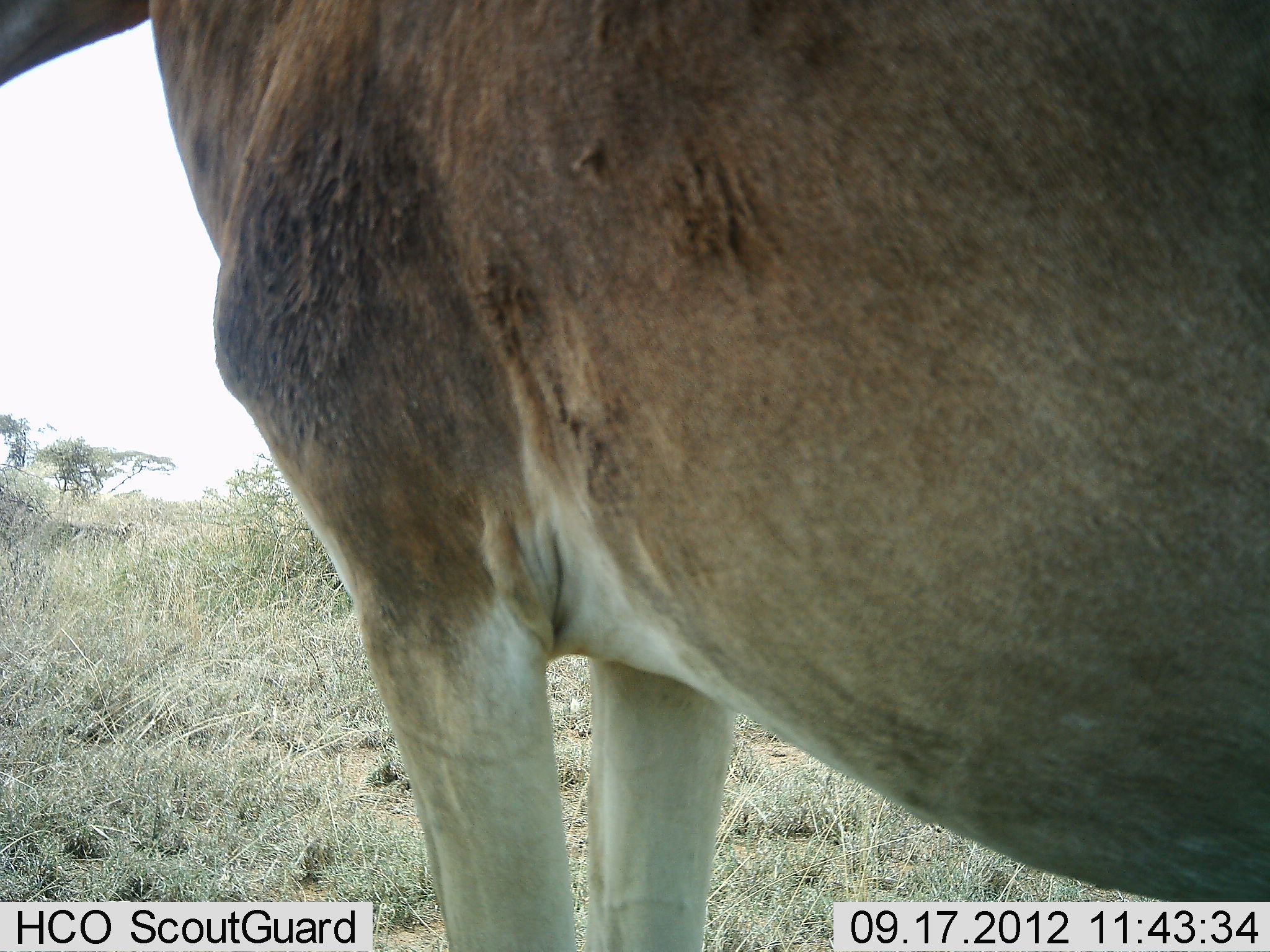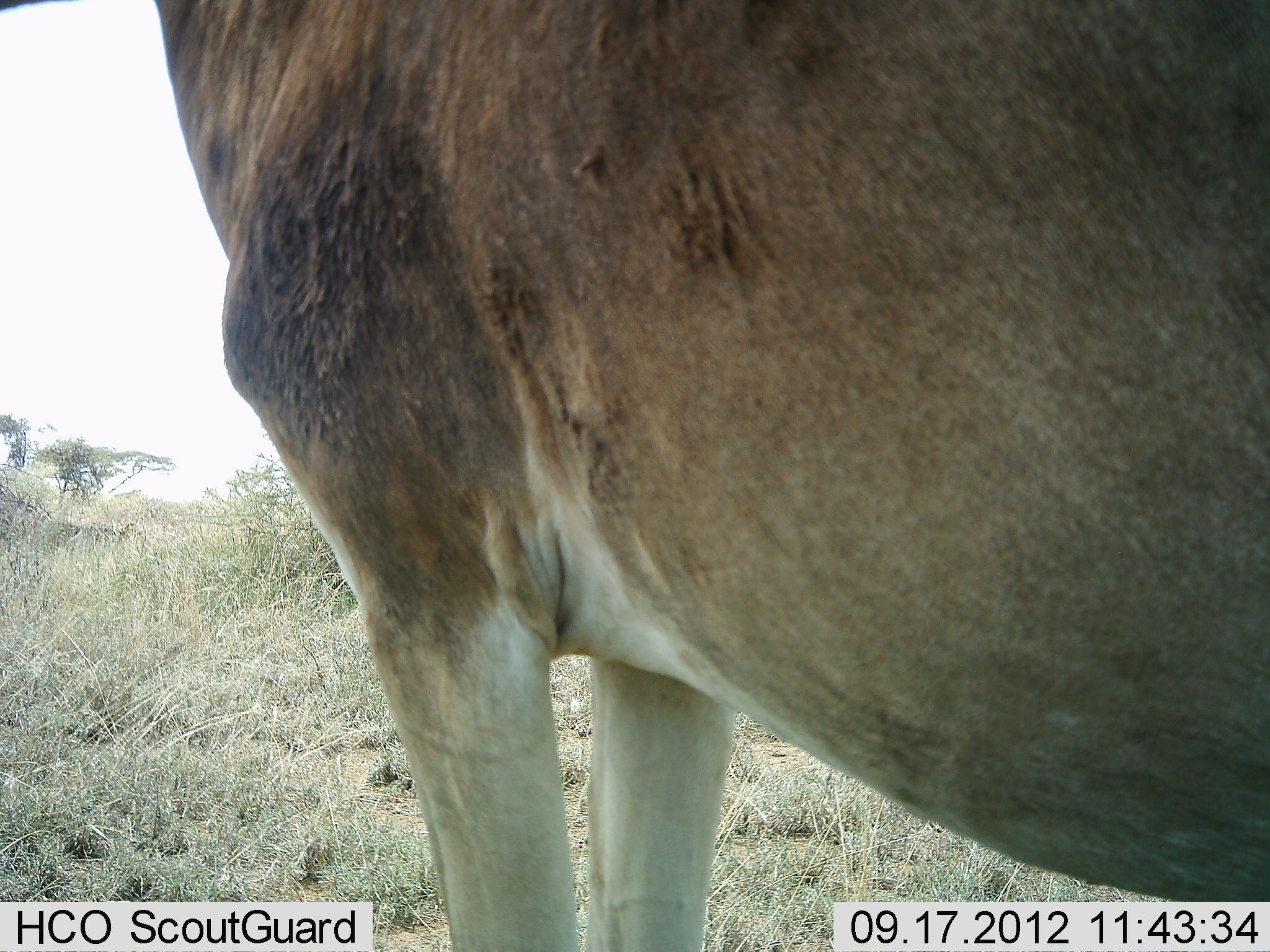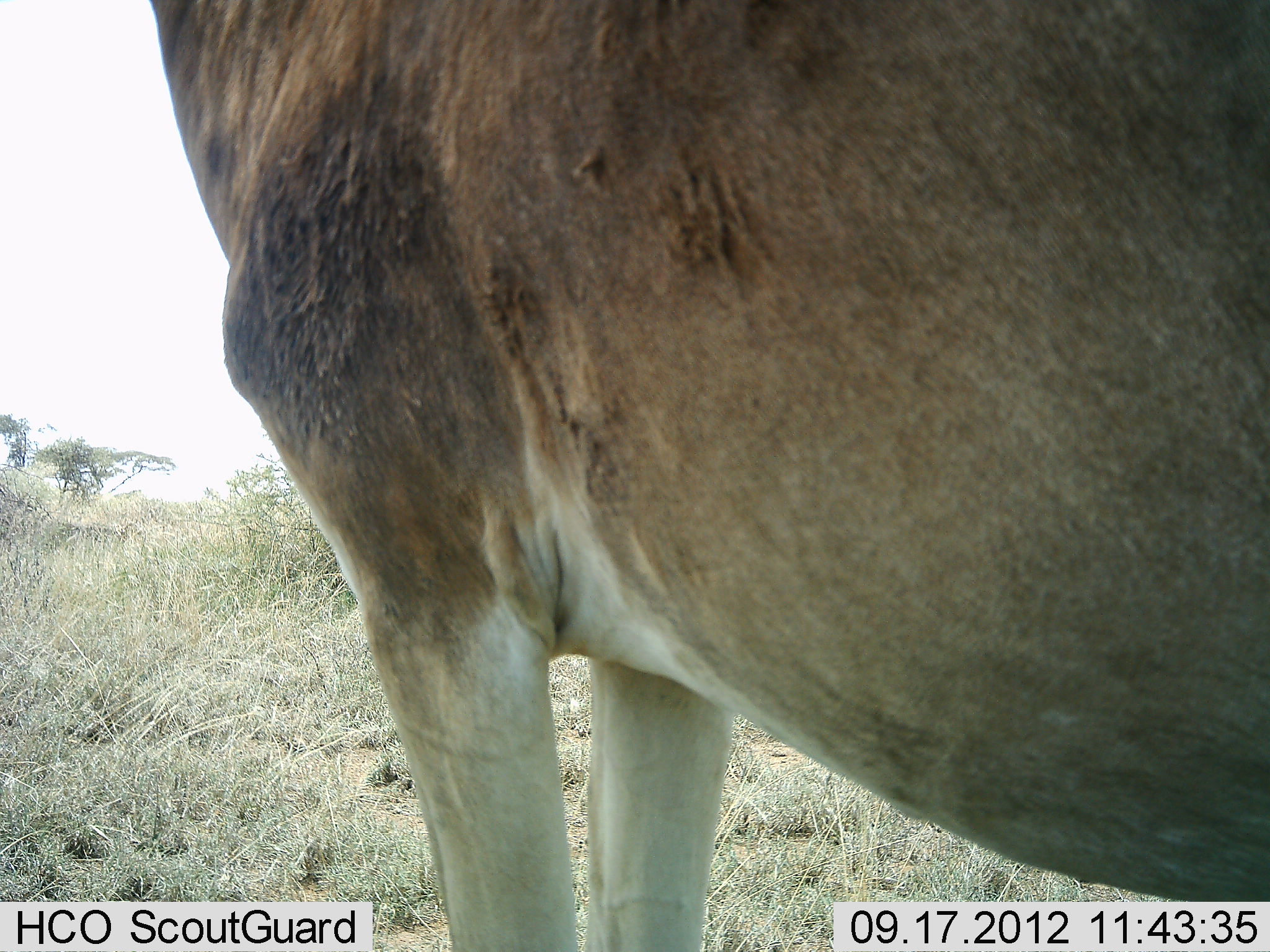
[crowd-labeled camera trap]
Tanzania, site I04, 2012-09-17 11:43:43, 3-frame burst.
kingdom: Animalia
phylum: Chordata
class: Mammalia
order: Artiodactyla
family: Bovidae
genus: Alcelaphus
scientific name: Alcelaphus buselaphus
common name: hartebeest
Hartebeest (Alcelaphus buselaphus), count 1. Behavior (volunteer vote fractions): standing 100%, resting 0%, moving 0%, interacting 0%. Young present (vote fraction): 0%. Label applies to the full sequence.